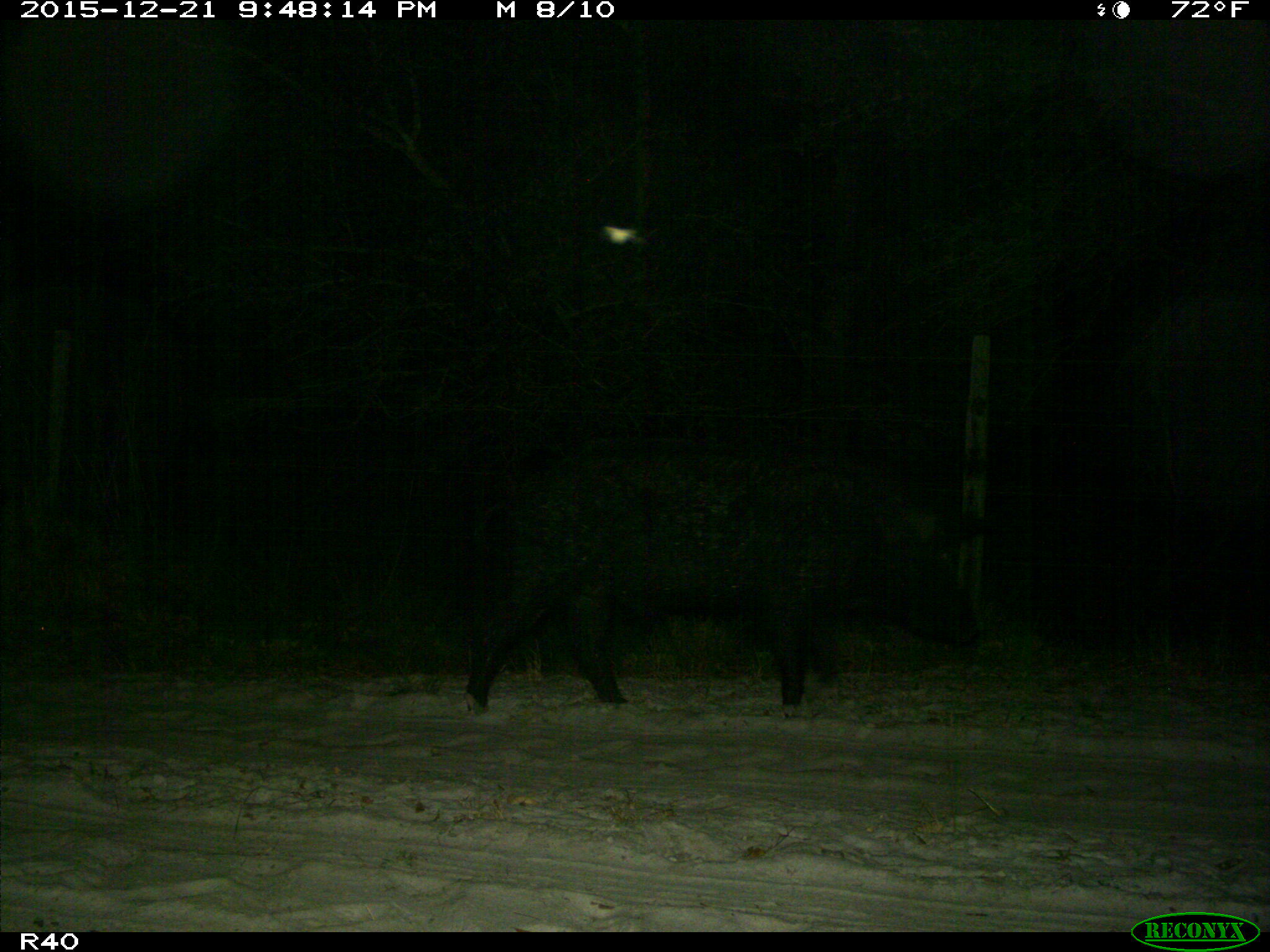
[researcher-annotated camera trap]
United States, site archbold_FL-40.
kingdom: Animalia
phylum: Chordata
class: Mammalia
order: Artiodactyla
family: Suidae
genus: Sus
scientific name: Sus scrofa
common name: wild boar